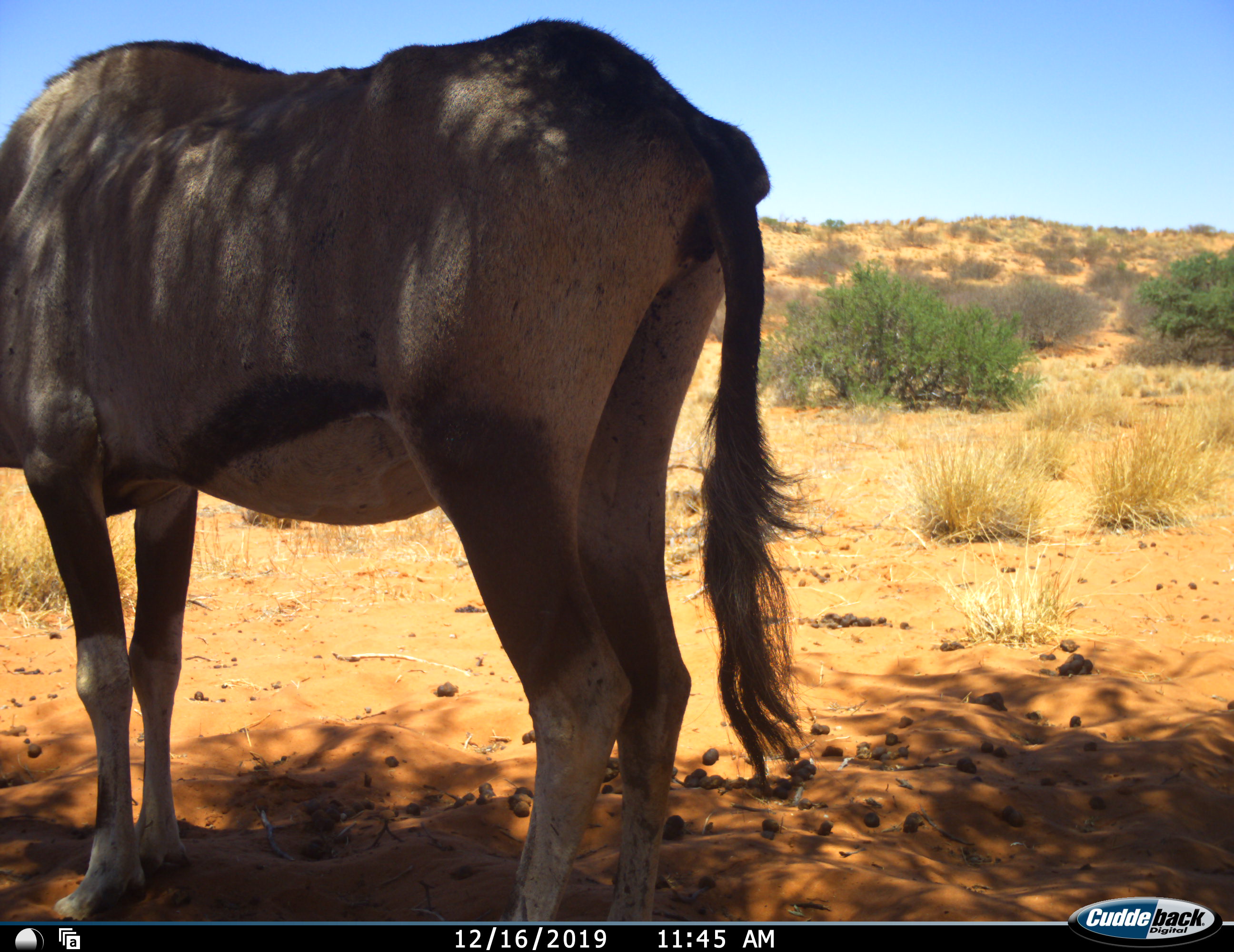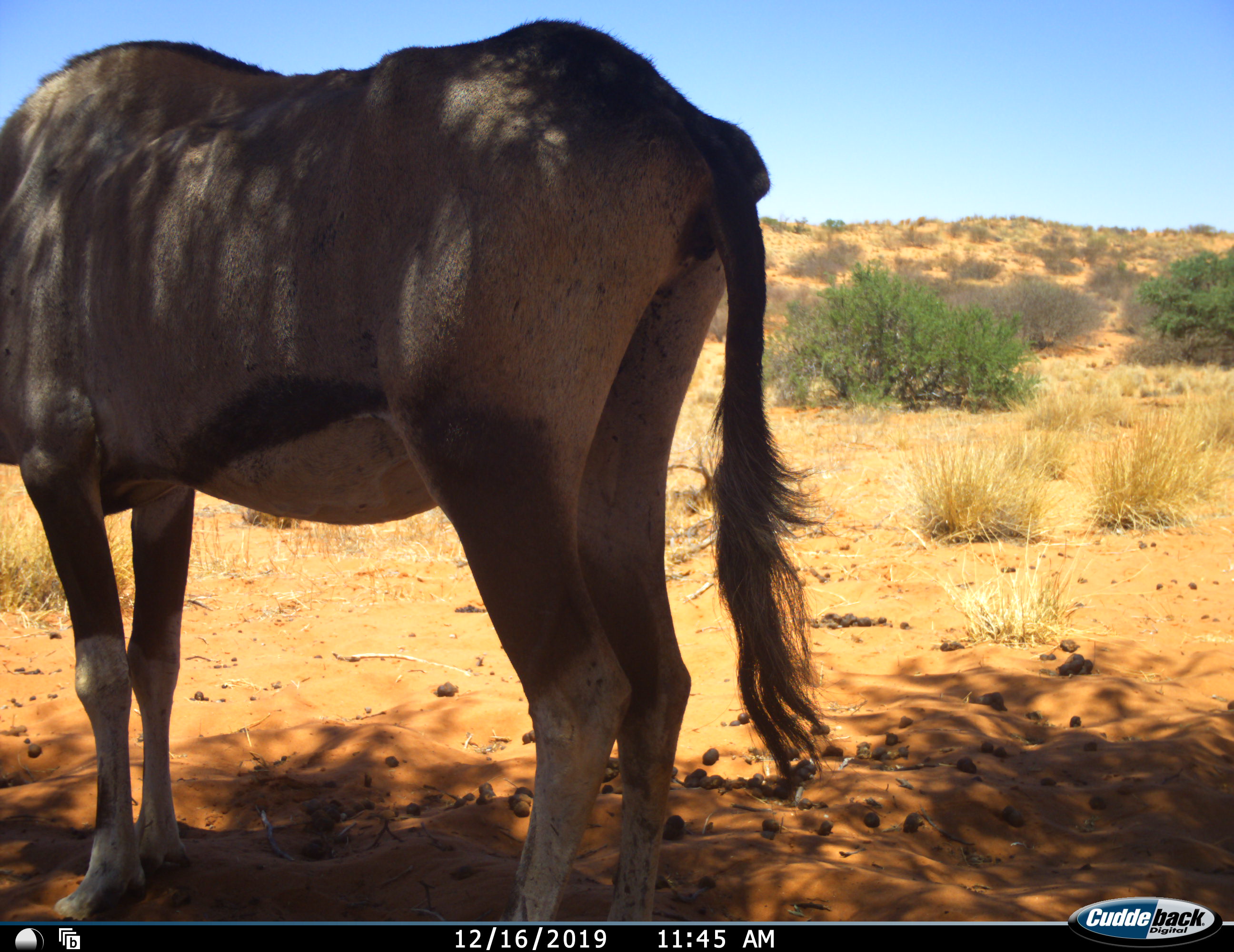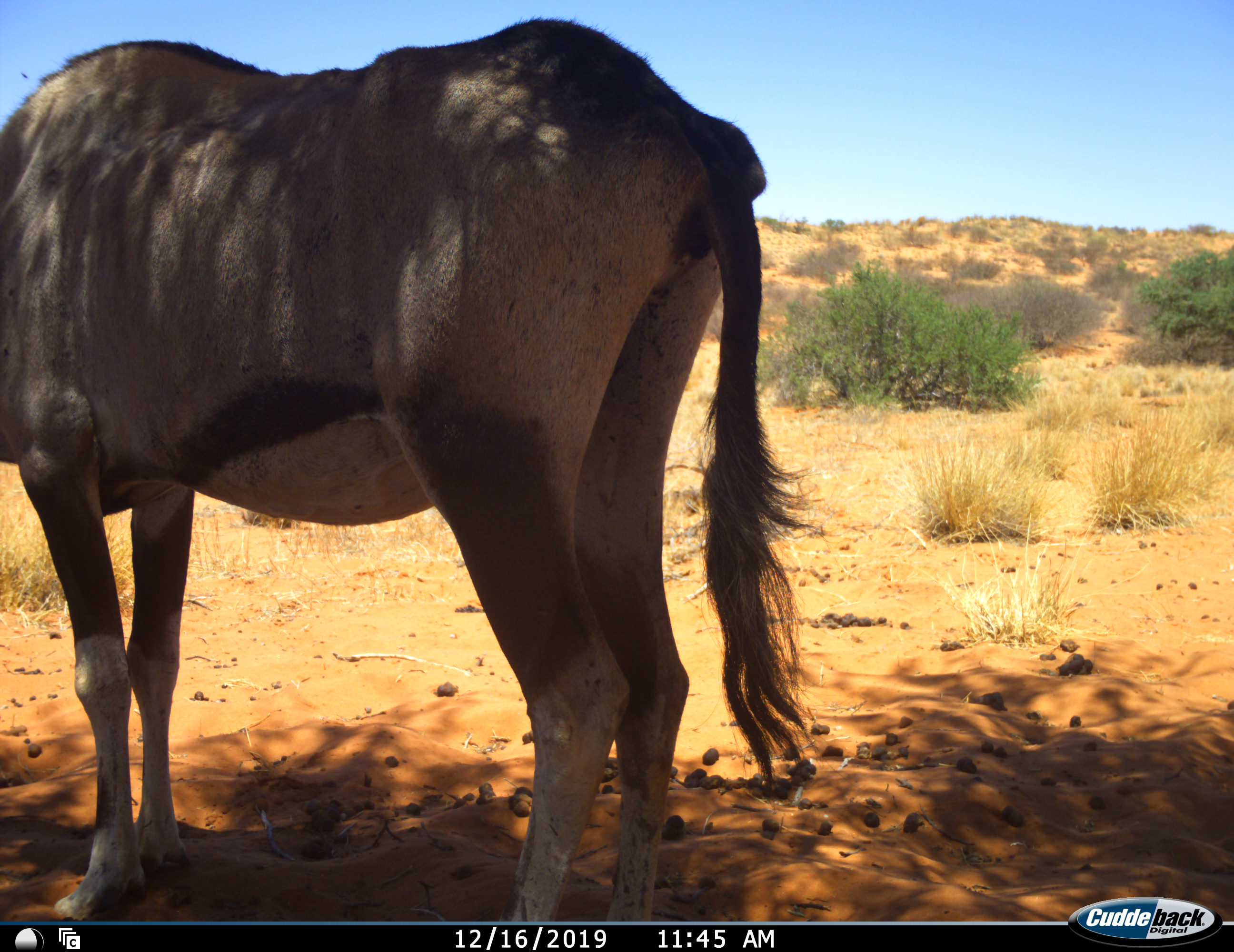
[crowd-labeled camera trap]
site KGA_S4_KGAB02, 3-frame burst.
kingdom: Animalia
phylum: Chordata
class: Mammalia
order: Artiodactyla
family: Bovidae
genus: Oryx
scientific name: Oryx gazella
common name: gemsbok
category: oryx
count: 1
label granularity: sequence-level